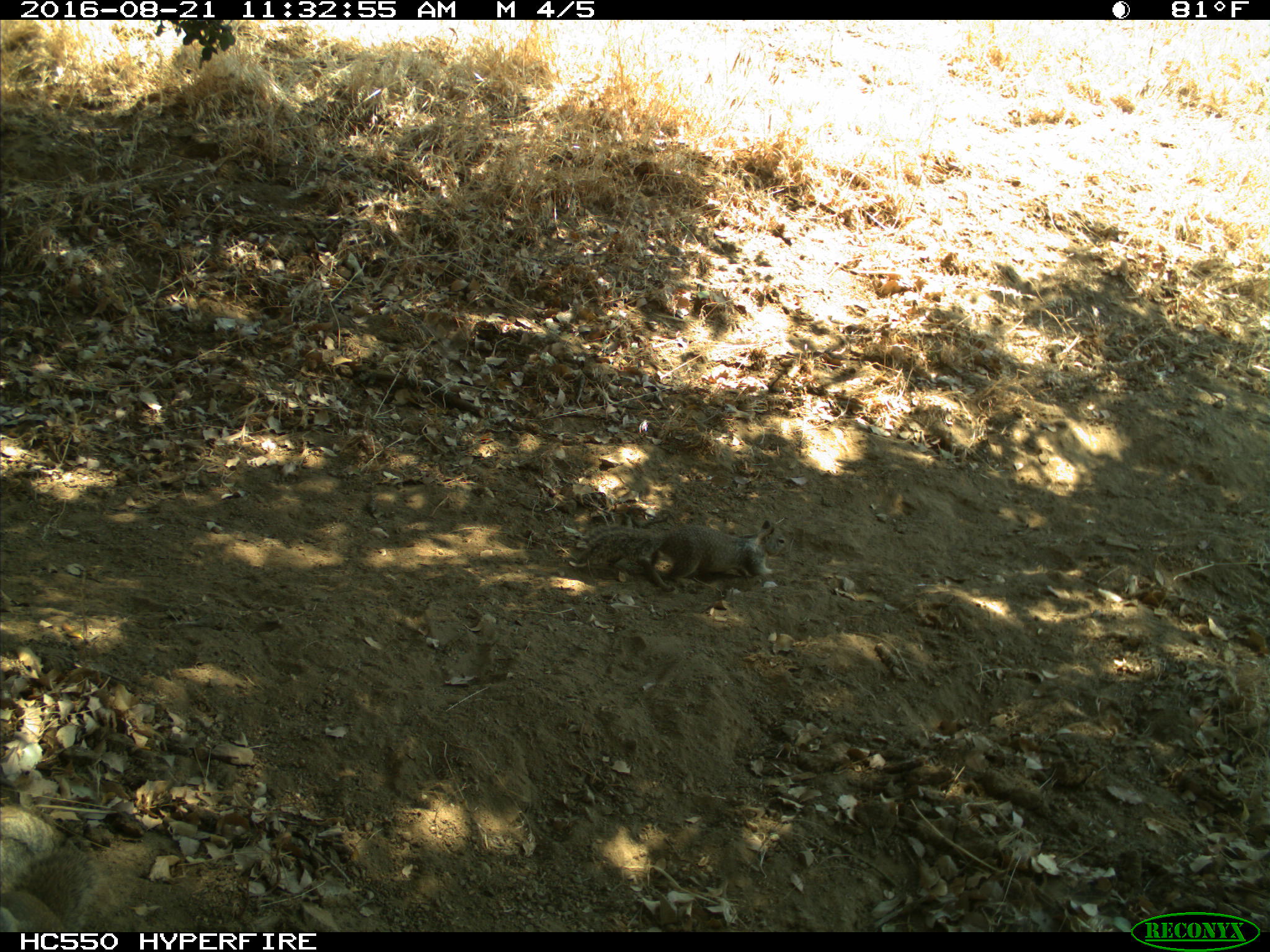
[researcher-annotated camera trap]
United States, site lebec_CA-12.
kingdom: Animalia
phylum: Chordata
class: Mammalia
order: Rodentia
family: Sciuridae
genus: Otospermophilus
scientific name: Otospermophilus beecheyi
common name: california ground squirrel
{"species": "Otospermophilus beecheyi (california ground squirrel)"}